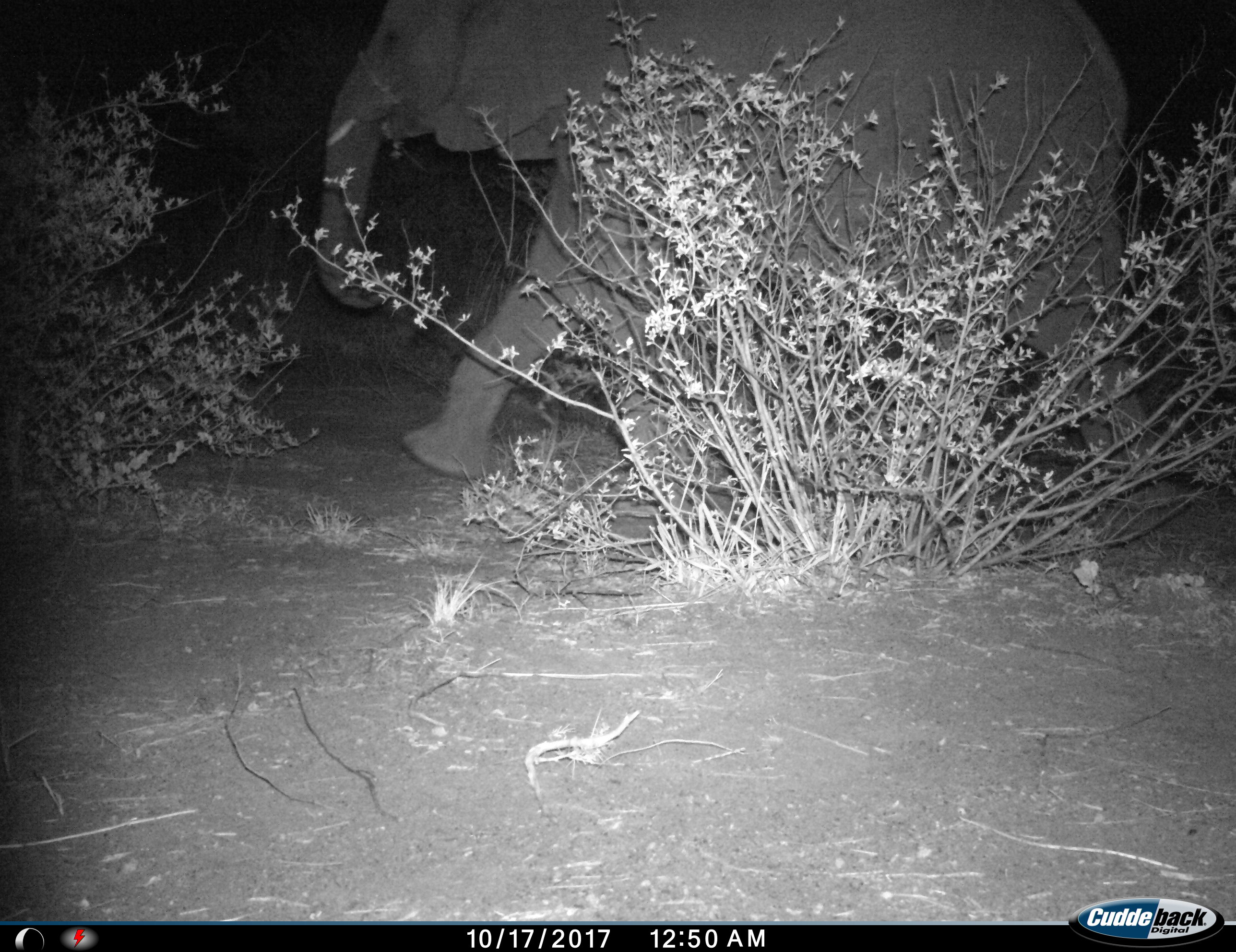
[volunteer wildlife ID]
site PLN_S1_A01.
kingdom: Animalia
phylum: Chordata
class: Mammalia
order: Proboscidea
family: Elephantidae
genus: Loxodonta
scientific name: Loxodonta africana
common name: african bush elephant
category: elephant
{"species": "elephant (african bush elephant) (Loxodonta africana)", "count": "1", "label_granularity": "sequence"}